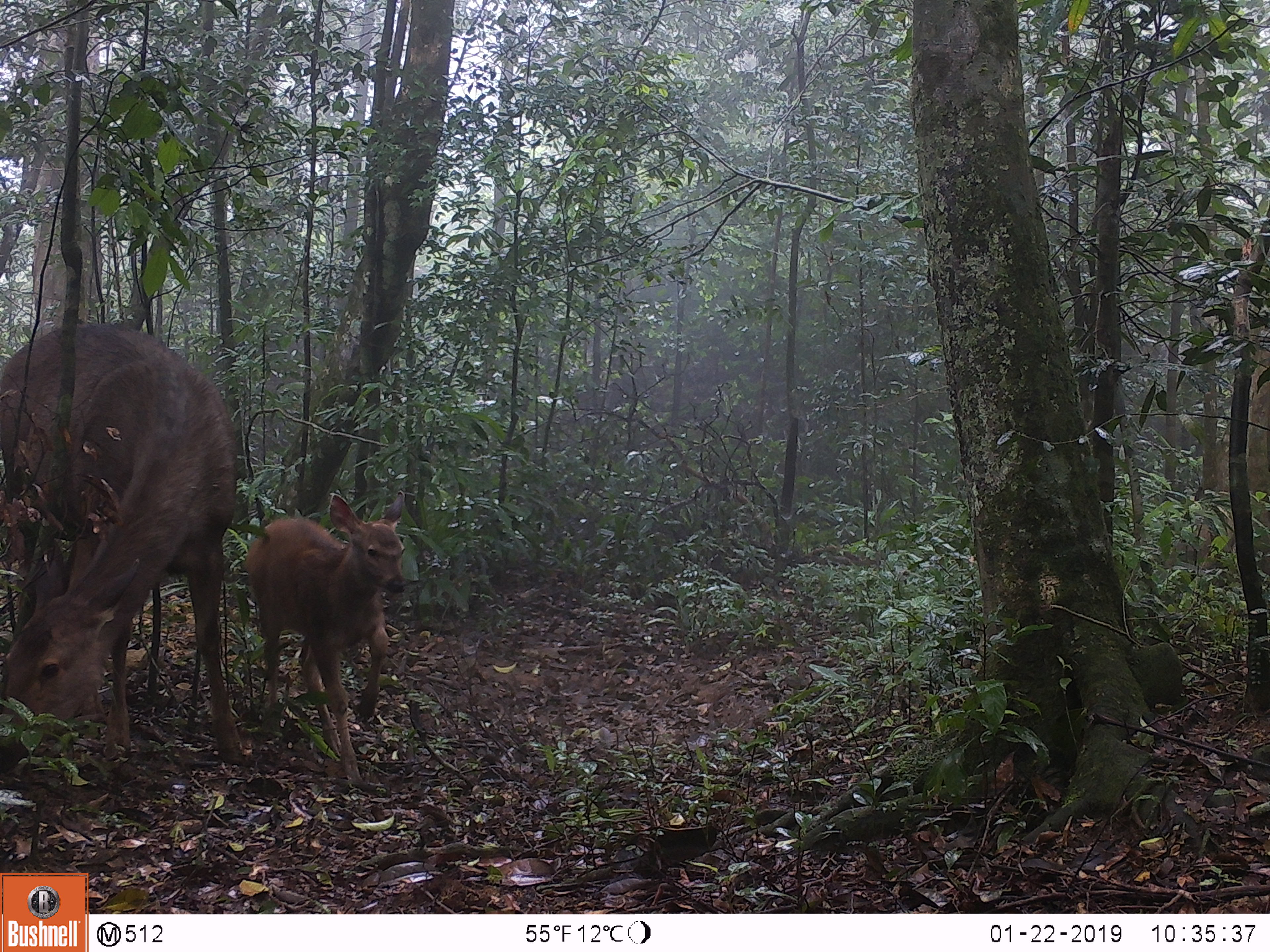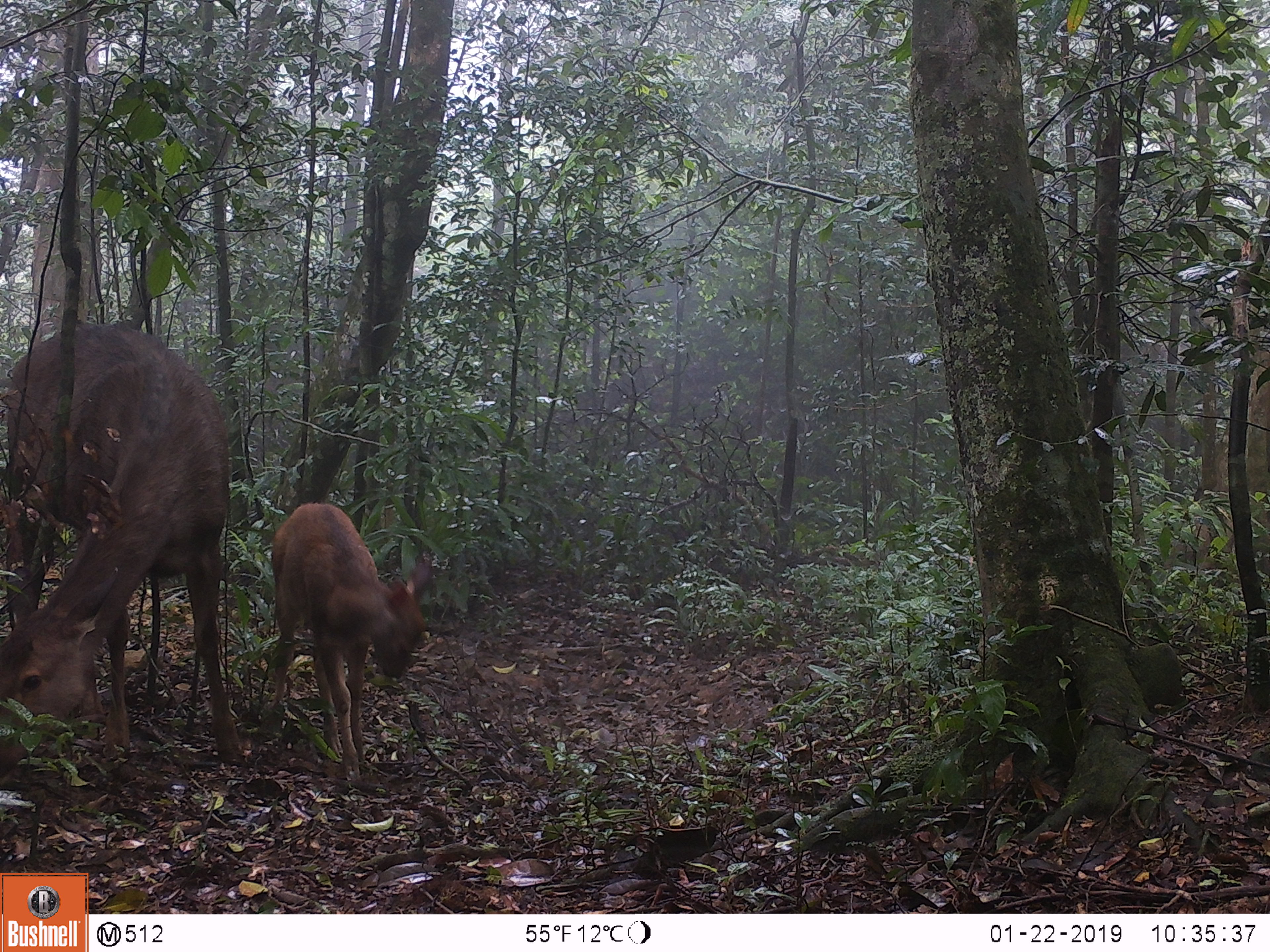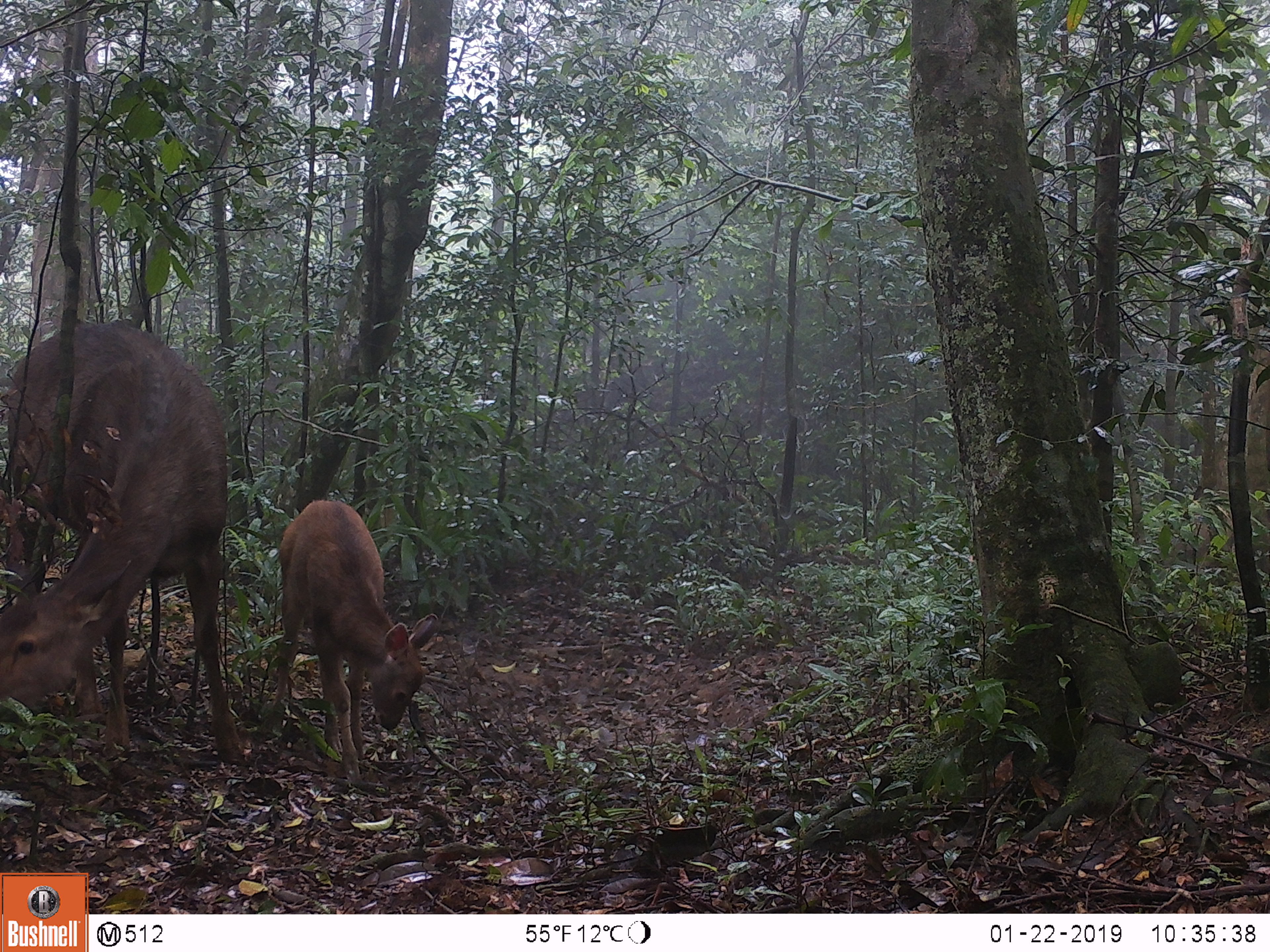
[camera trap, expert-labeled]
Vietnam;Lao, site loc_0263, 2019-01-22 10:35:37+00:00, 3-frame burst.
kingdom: Animalia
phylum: Chordata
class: Mammalia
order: Artiodactyla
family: Cervidae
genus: Rusa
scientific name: Rusa unicolor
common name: sambar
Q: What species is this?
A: Sambar (Rusa unicolor).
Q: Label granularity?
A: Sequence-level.